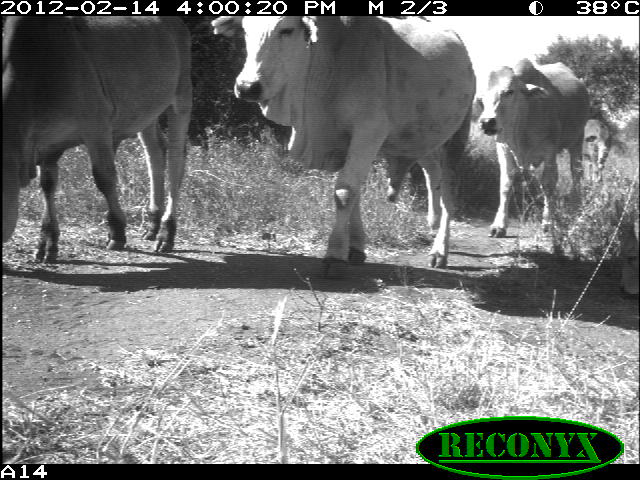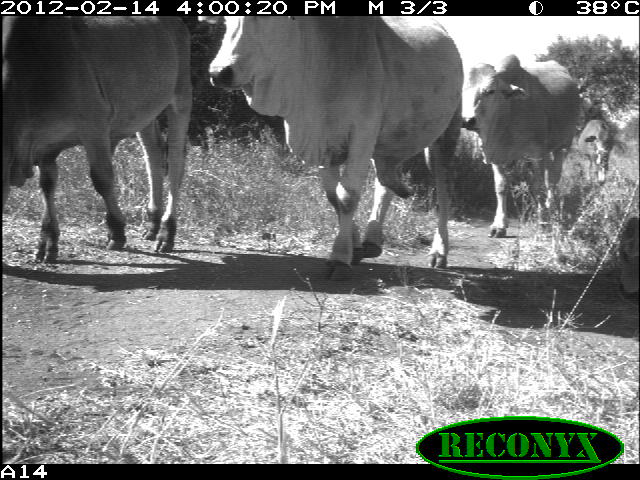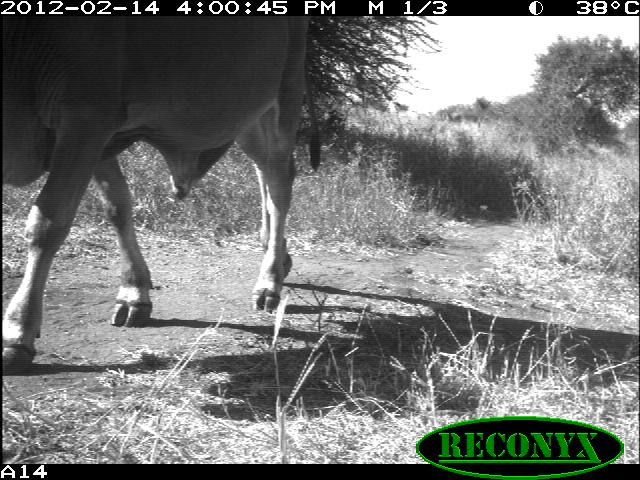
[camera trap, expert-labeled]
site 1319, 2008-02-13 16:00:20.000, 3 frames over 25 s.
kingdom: Animalia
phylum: Chordata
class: Mammalia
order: Artiodactyla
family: Bovidae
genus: Bos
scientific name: Bos taurus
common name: domestic cattle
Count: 5.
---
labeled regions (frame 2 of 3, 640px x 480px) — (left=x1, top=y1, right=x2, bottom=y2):
bos taurus: (left=207, top=16, right=463, bottom=280); (left=0, top=16, right=192, bottom=263); (left=461, top=54, right=580, bottom=237); (left=578, top=120, right=613, bottom=172)